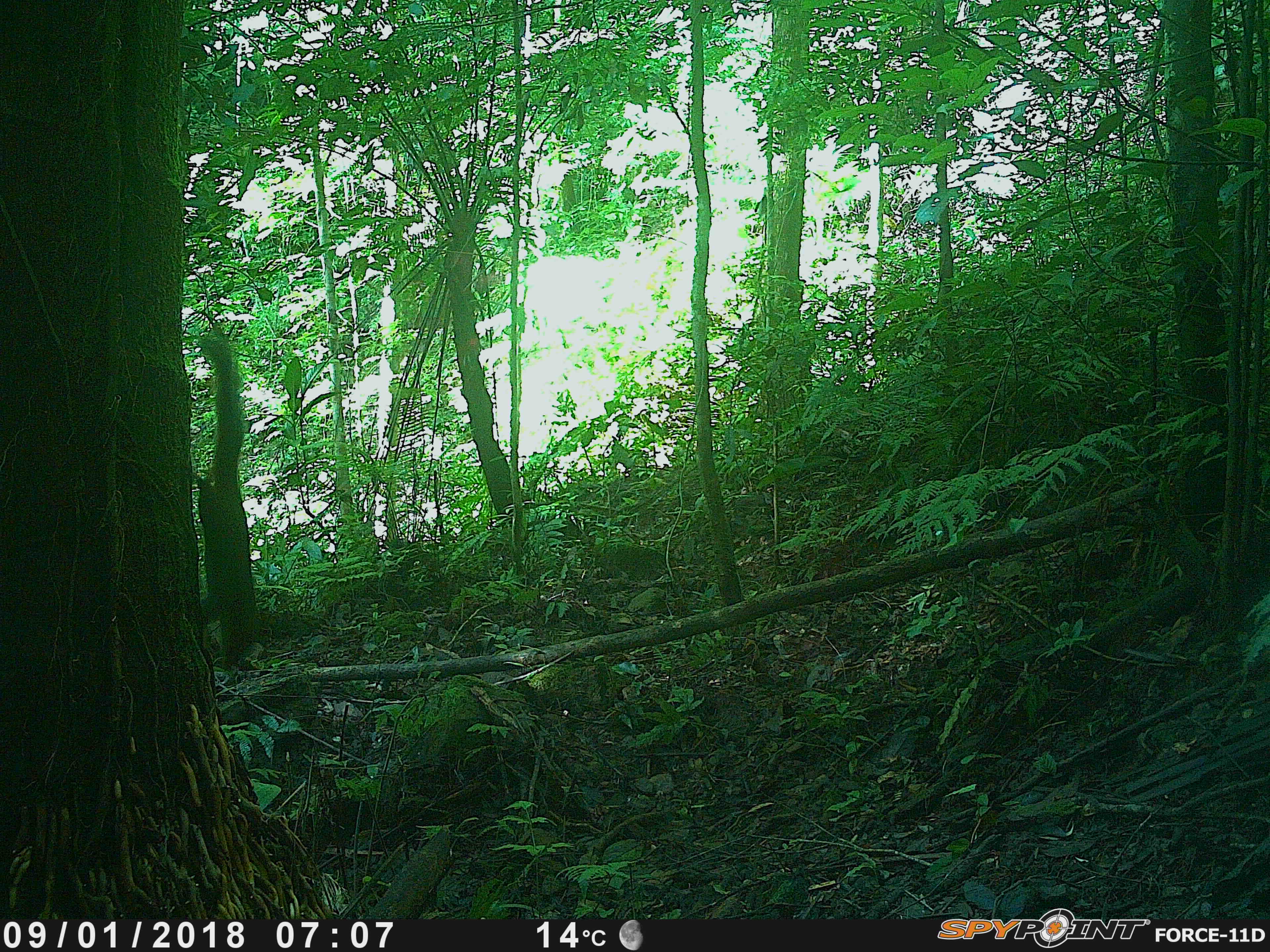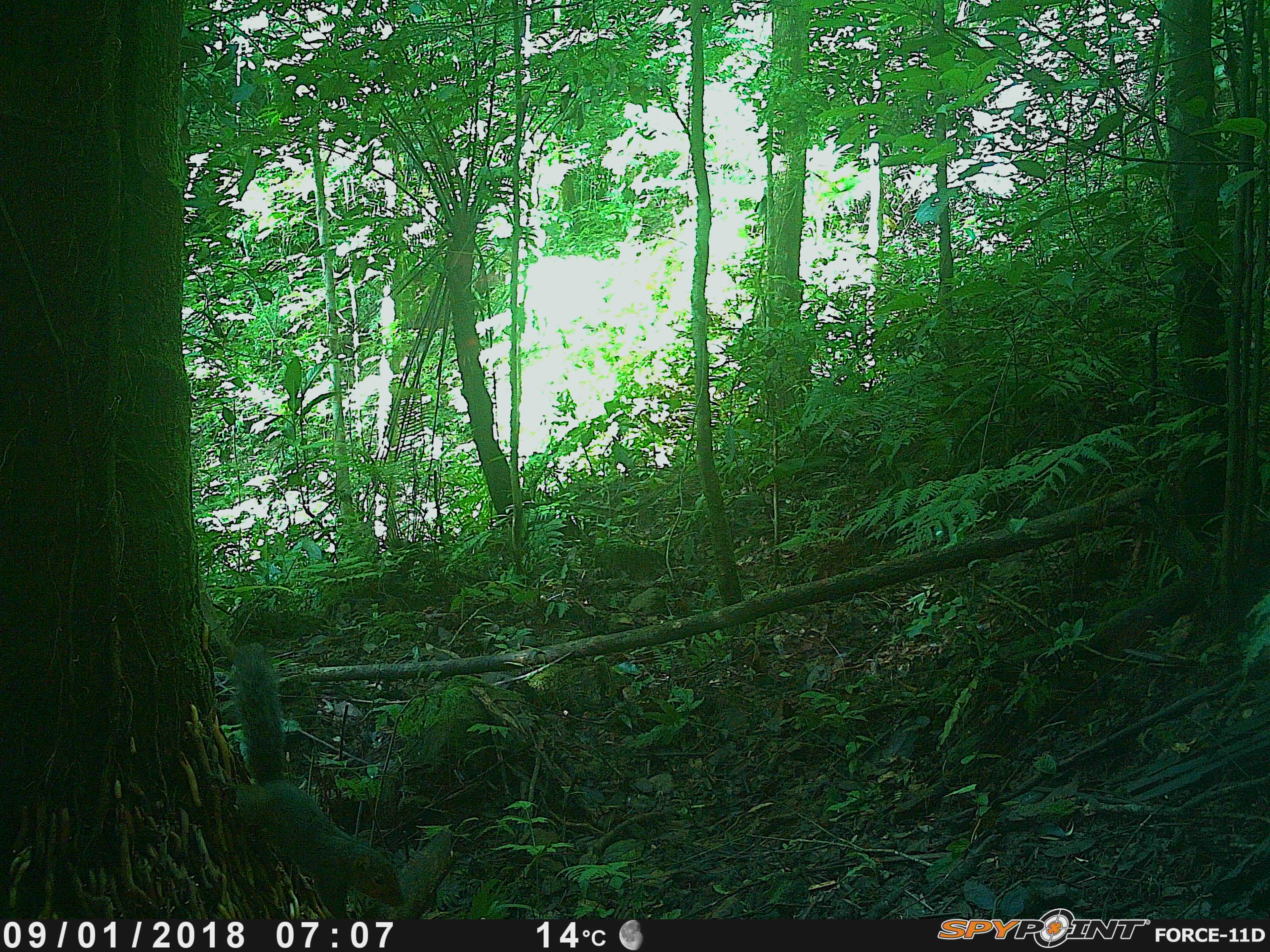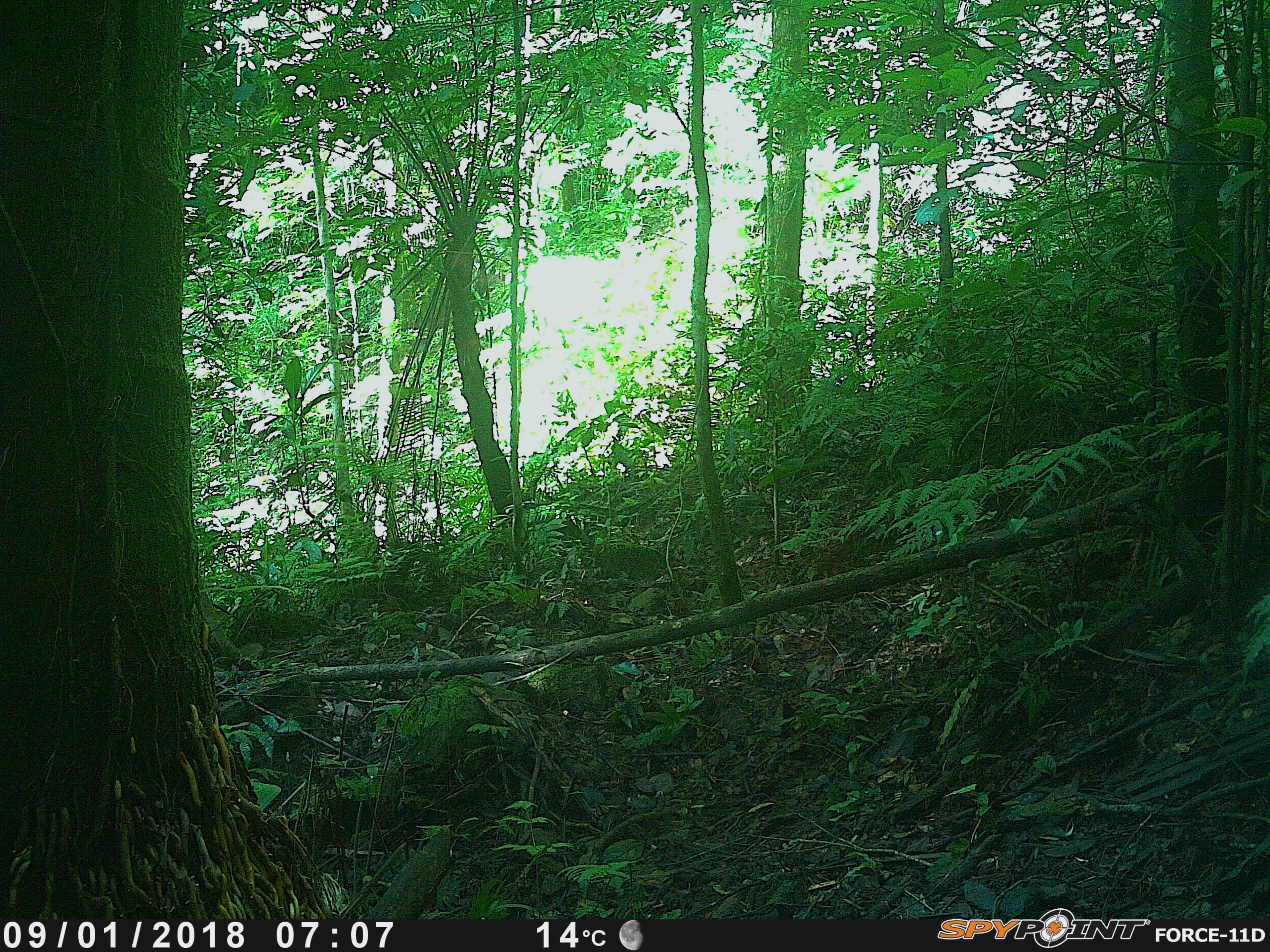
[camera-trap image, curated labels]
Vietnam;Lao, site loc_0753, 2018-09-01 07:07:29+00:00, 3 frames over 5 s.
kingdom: Animalia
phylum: Chordata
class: Mammalia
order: Rodentia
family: Sciuridae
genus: Dremomys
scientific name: Dremomys rufigenis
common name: red-cheeked squirrel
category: red cheeked squirrel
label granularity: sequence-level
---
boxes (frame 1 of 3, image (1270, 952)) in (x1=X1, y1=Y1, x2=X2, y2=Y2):
red cheeked squirrel: (x1=193, y1=323, x2=263, y2=671)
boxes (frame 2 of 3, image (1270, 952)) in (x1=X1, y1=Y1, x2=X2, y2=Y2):
red cheeked squirrel: (x1=229, y1=637, x2=405, y2=920)